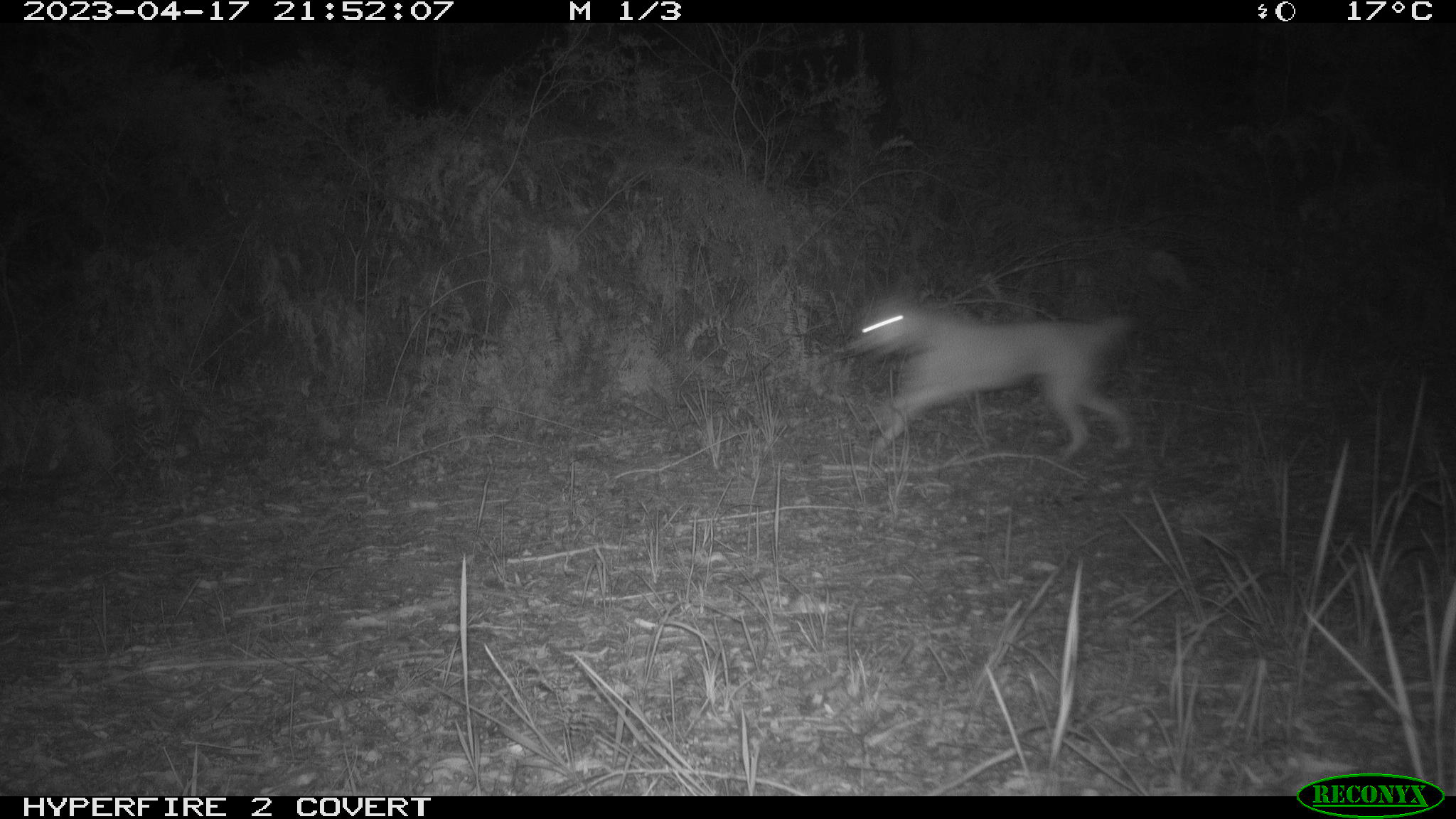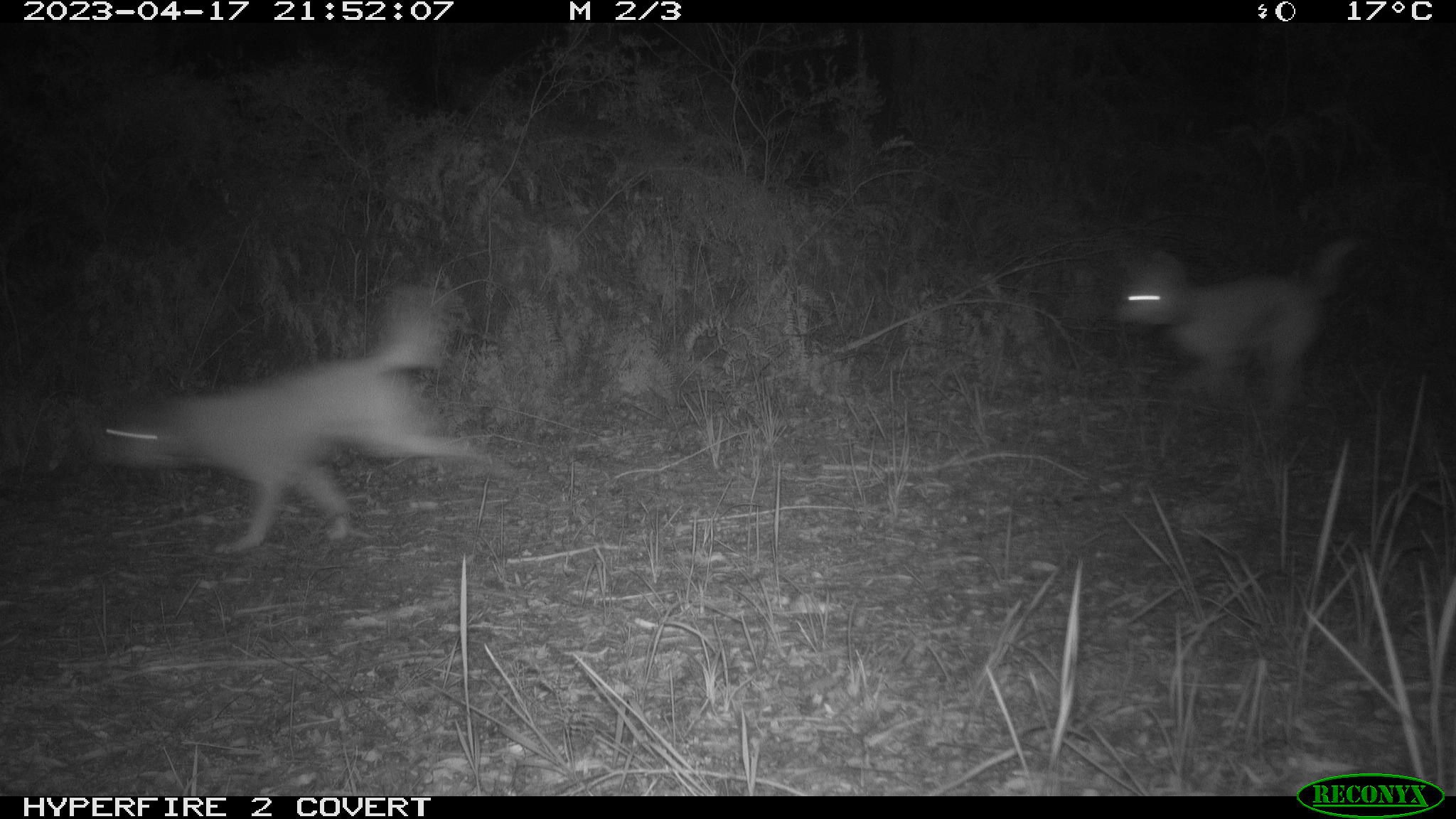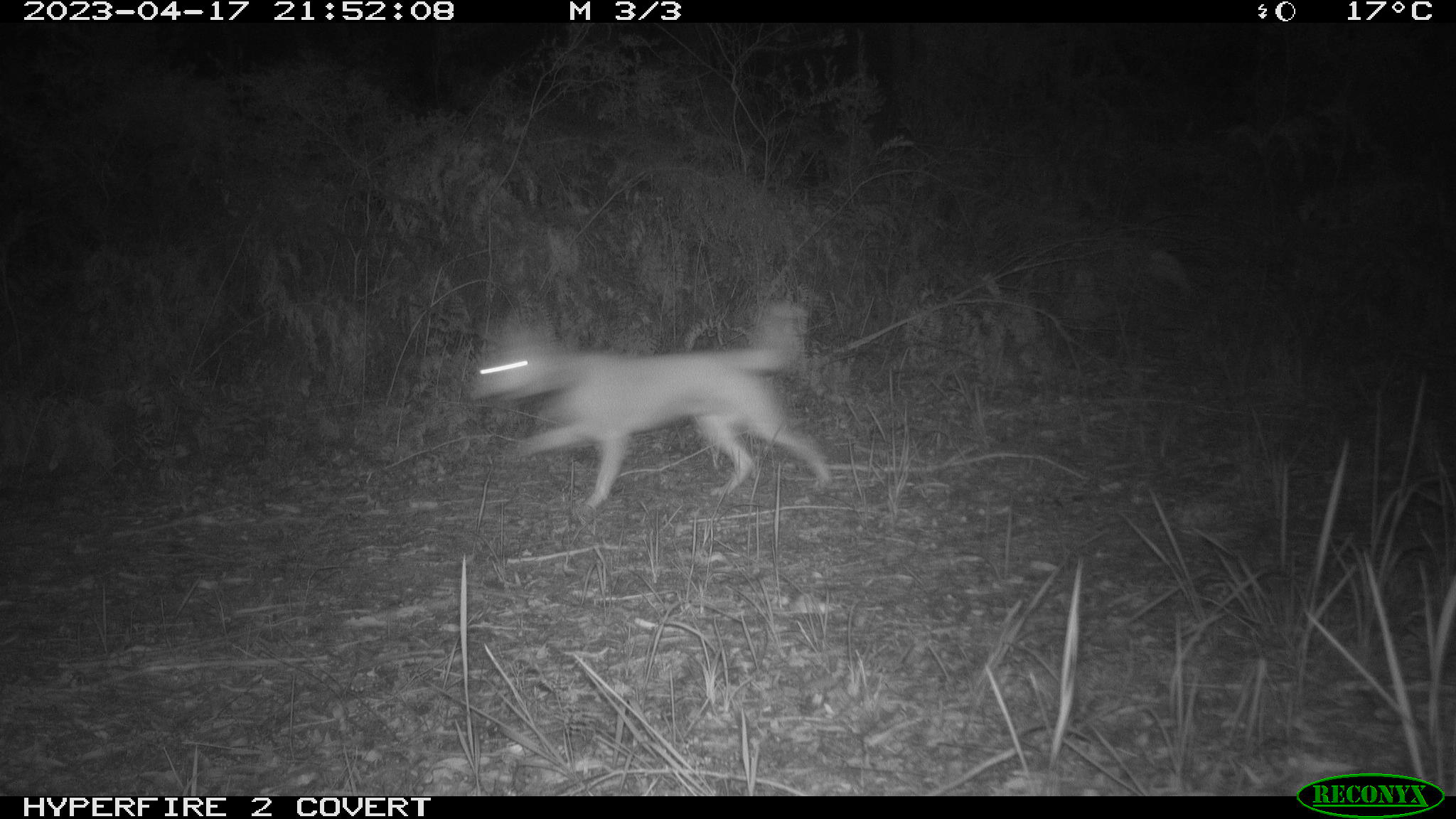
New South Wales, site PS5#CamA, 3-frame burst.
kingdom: Animalia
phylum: Chordata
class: Mammalia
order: Carnivora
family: Canidae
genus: Canis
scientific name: Canis familiaris dingo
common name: dingo